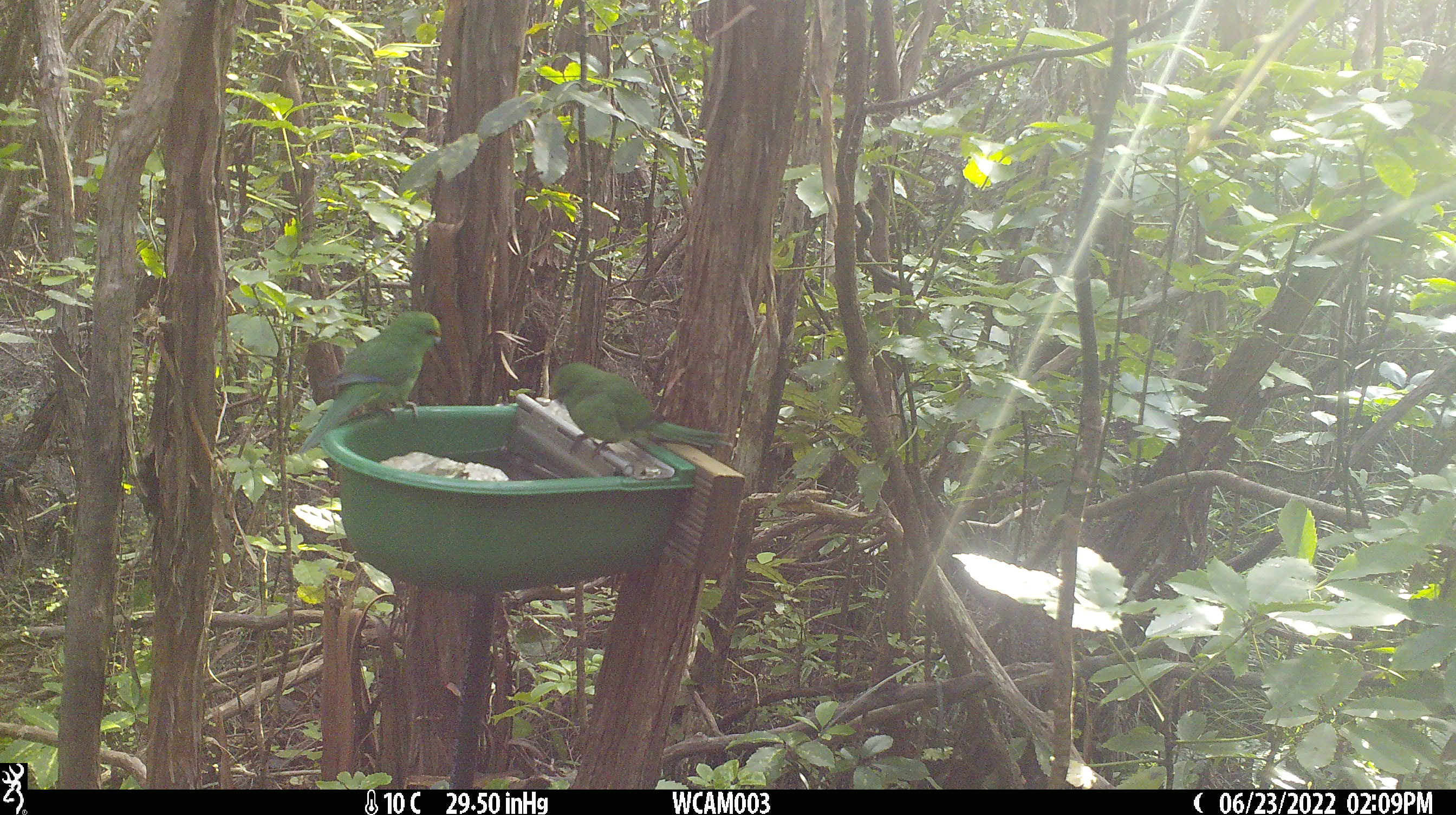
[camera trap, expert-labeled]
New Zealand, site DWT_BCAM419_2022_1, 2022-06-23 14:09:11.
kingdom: Animalia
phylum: Chordata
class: Aves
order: Psittaciformes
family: Psittaculidae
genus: Cyanoramphus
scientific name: Cyanoramphus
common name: parakeet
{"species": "parakeet (Cyanoramphus)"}